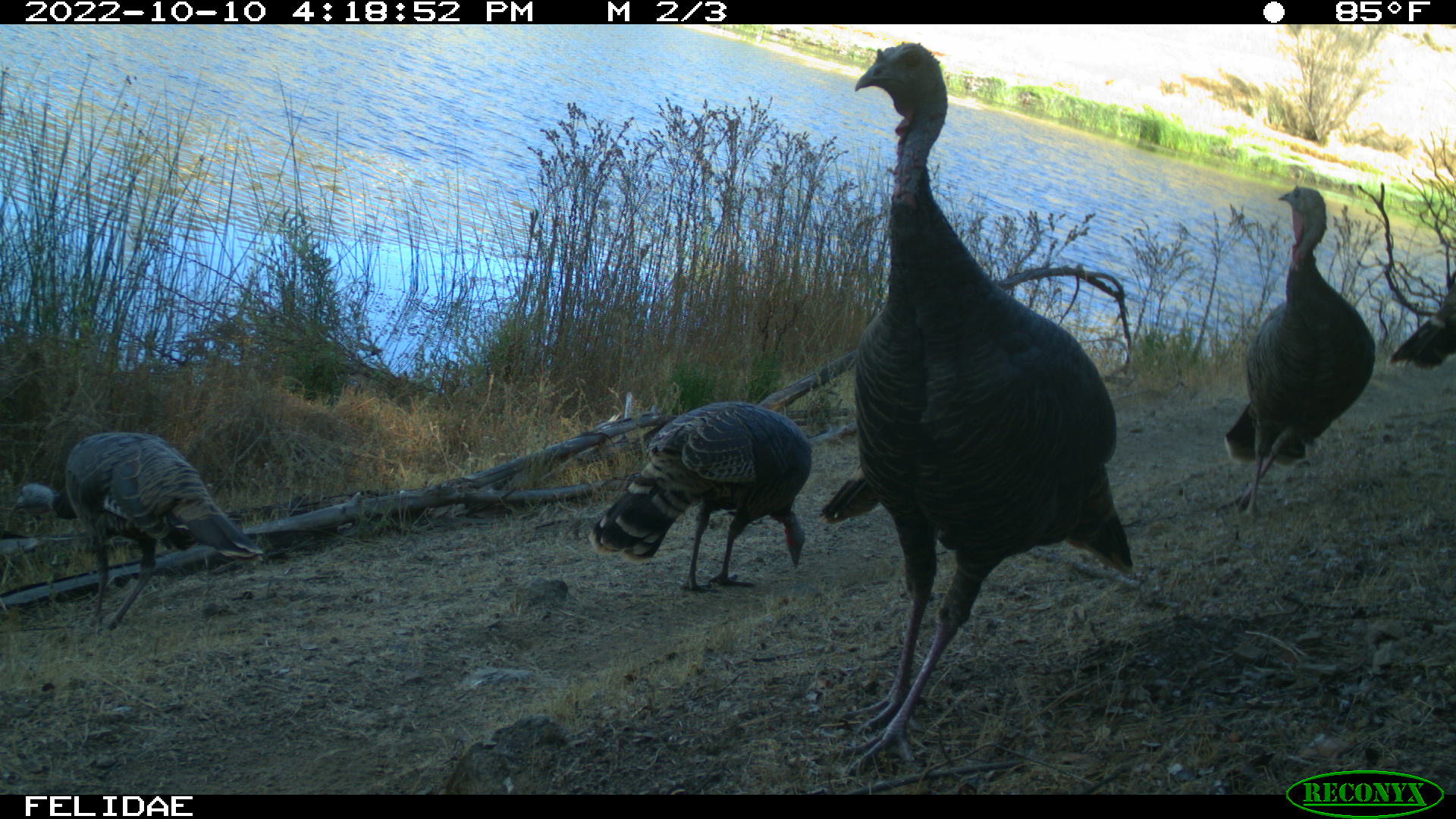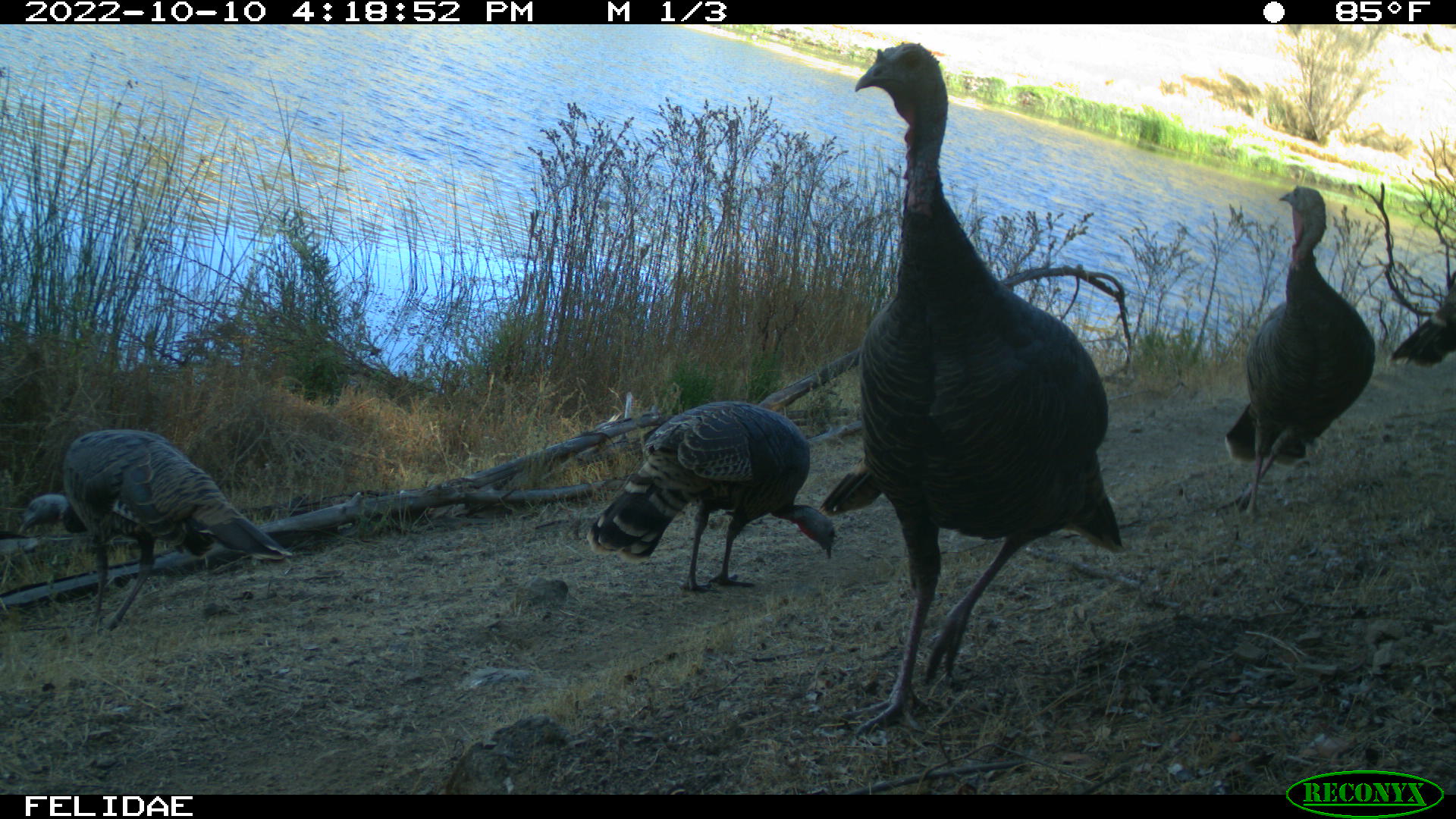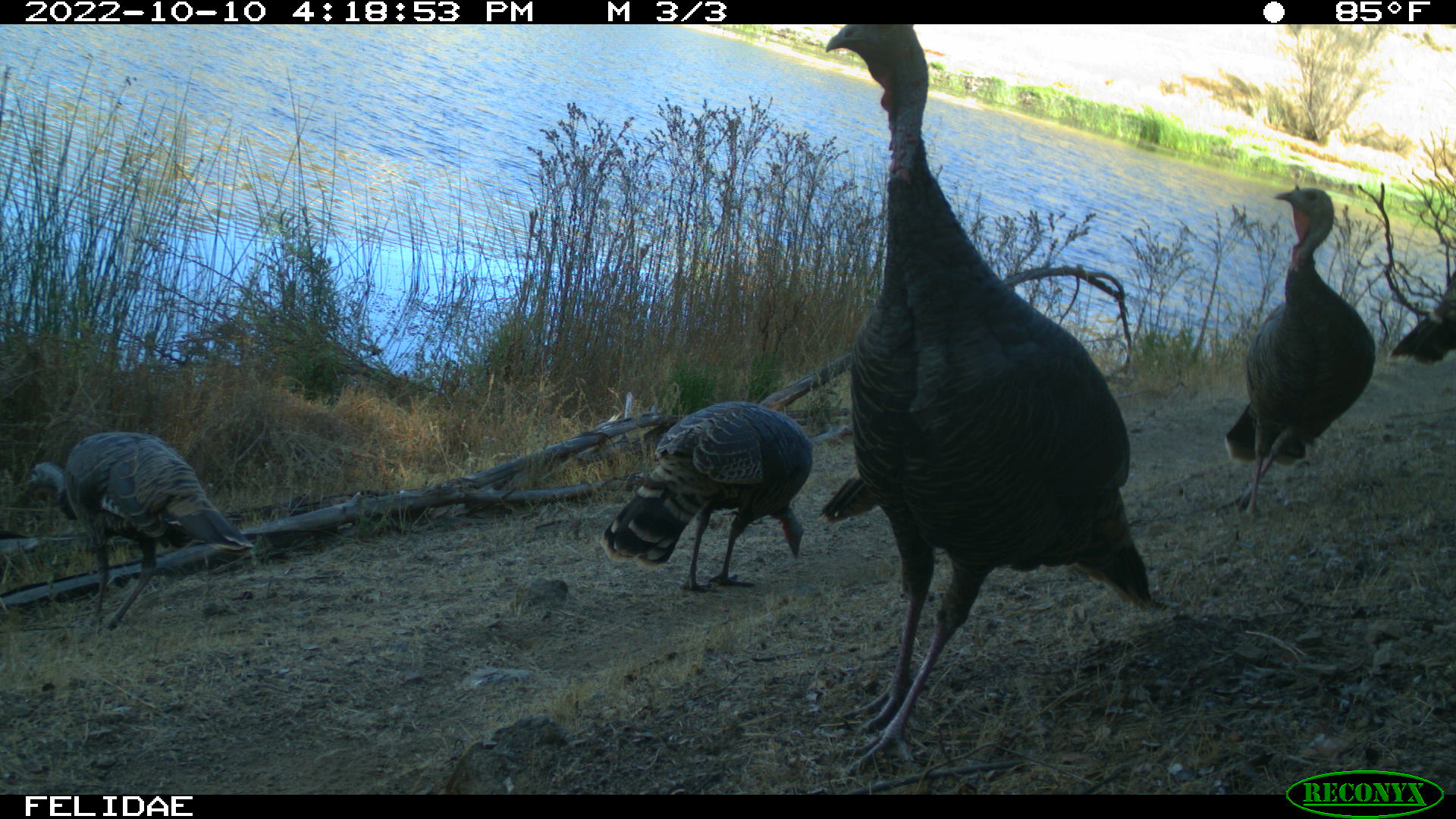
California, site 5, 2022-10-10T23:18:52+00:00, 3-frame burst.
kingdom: Animalia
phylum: Chordata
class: Aves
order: Galliformes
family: Phasianidae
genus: Meleagris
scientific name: Meleagris gallopavo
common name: turkey